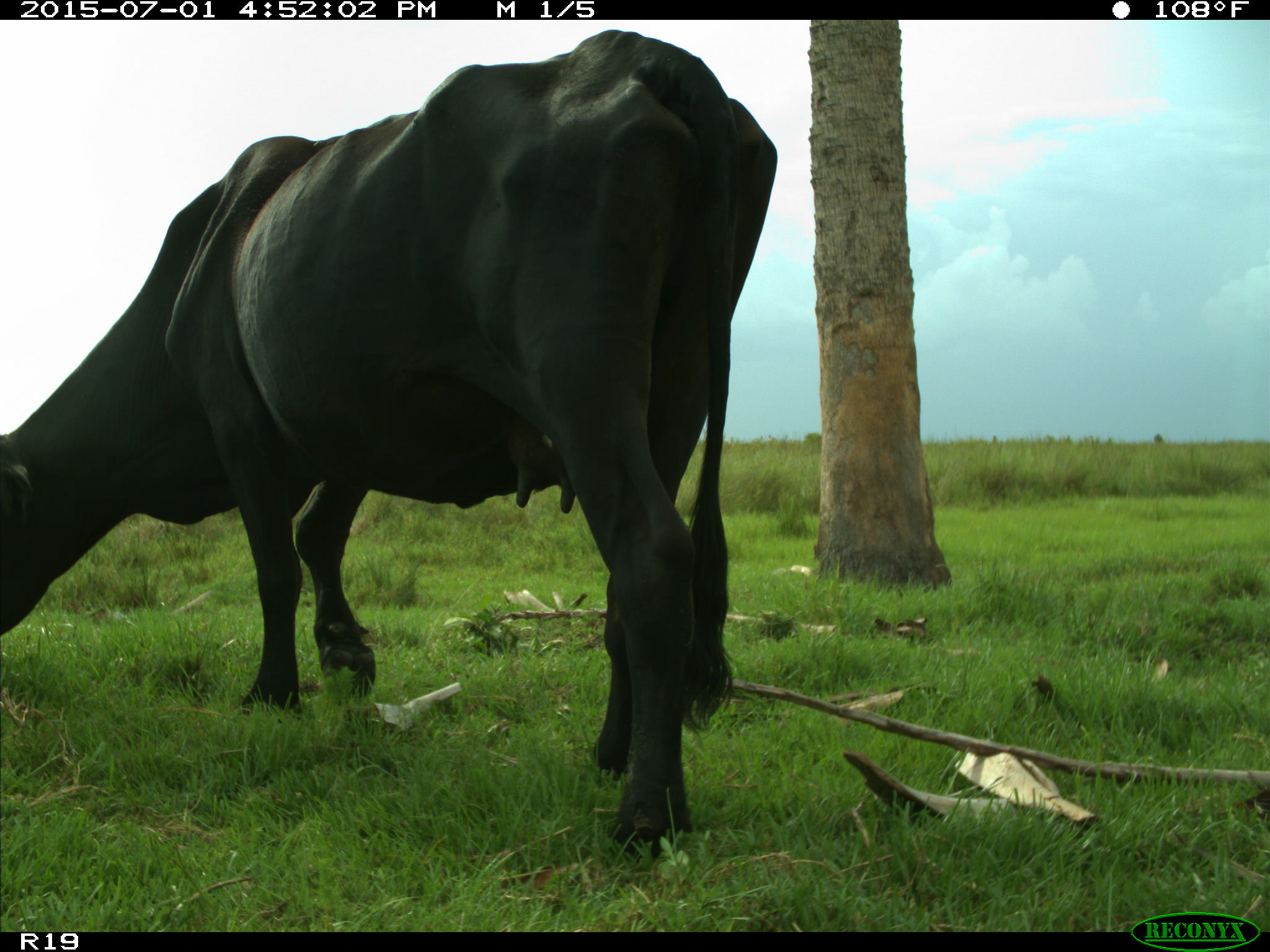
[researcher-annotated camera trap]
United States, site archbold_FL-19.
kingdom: Animalia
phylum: Chordata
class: Mammalia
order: Artiodactyla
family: Bovidae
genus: Bos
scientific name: Bos taurus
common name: domestic cow